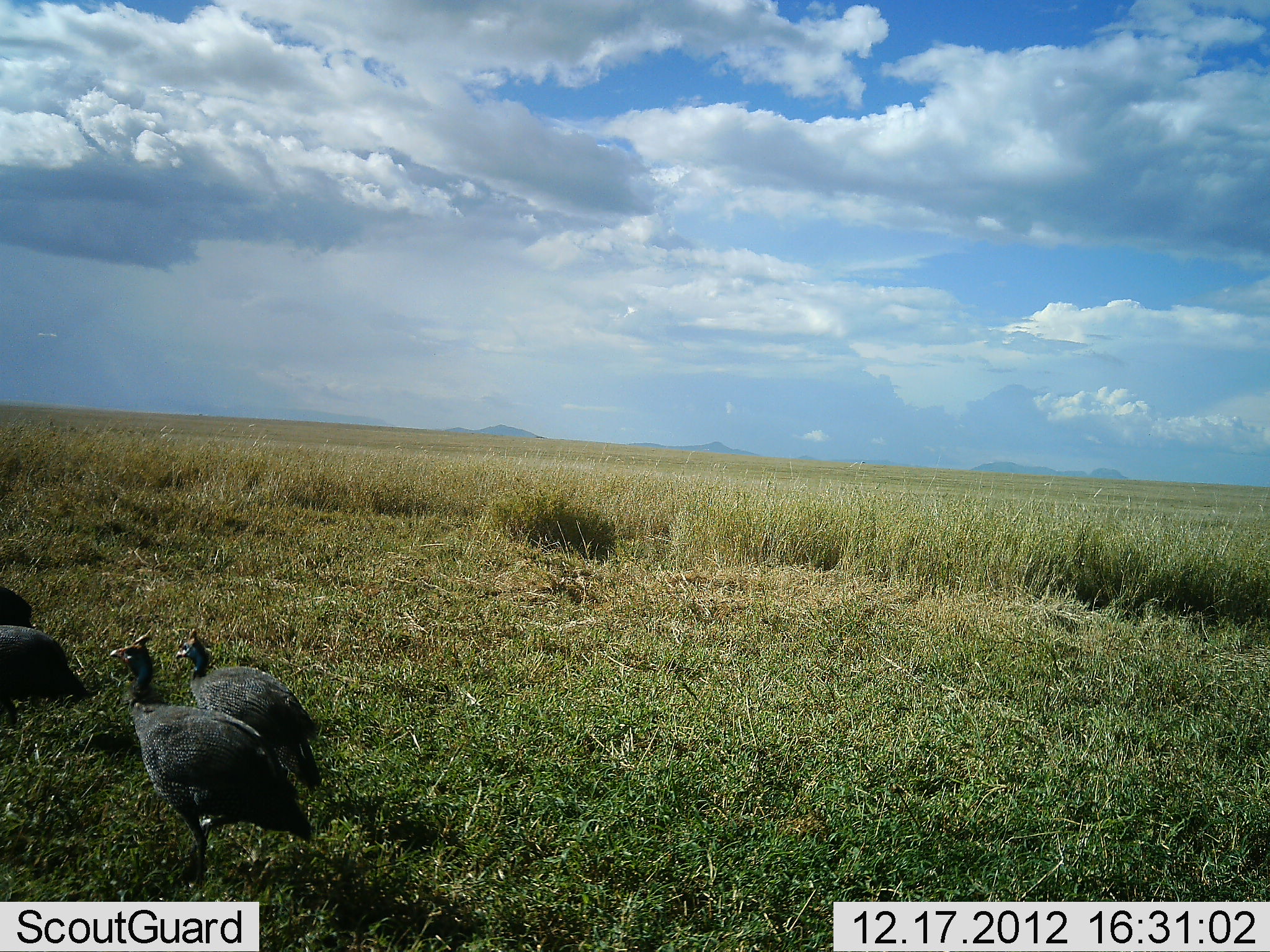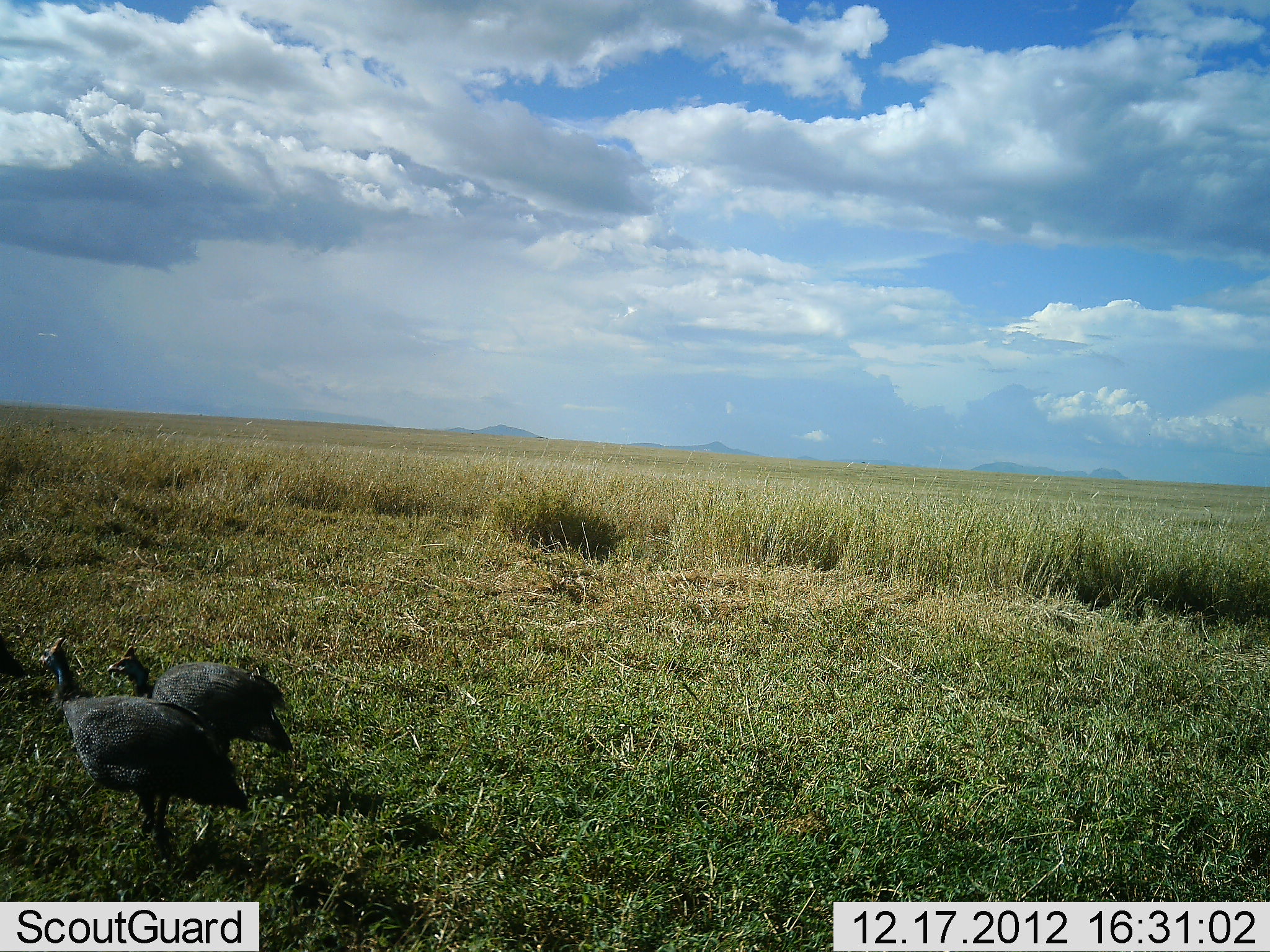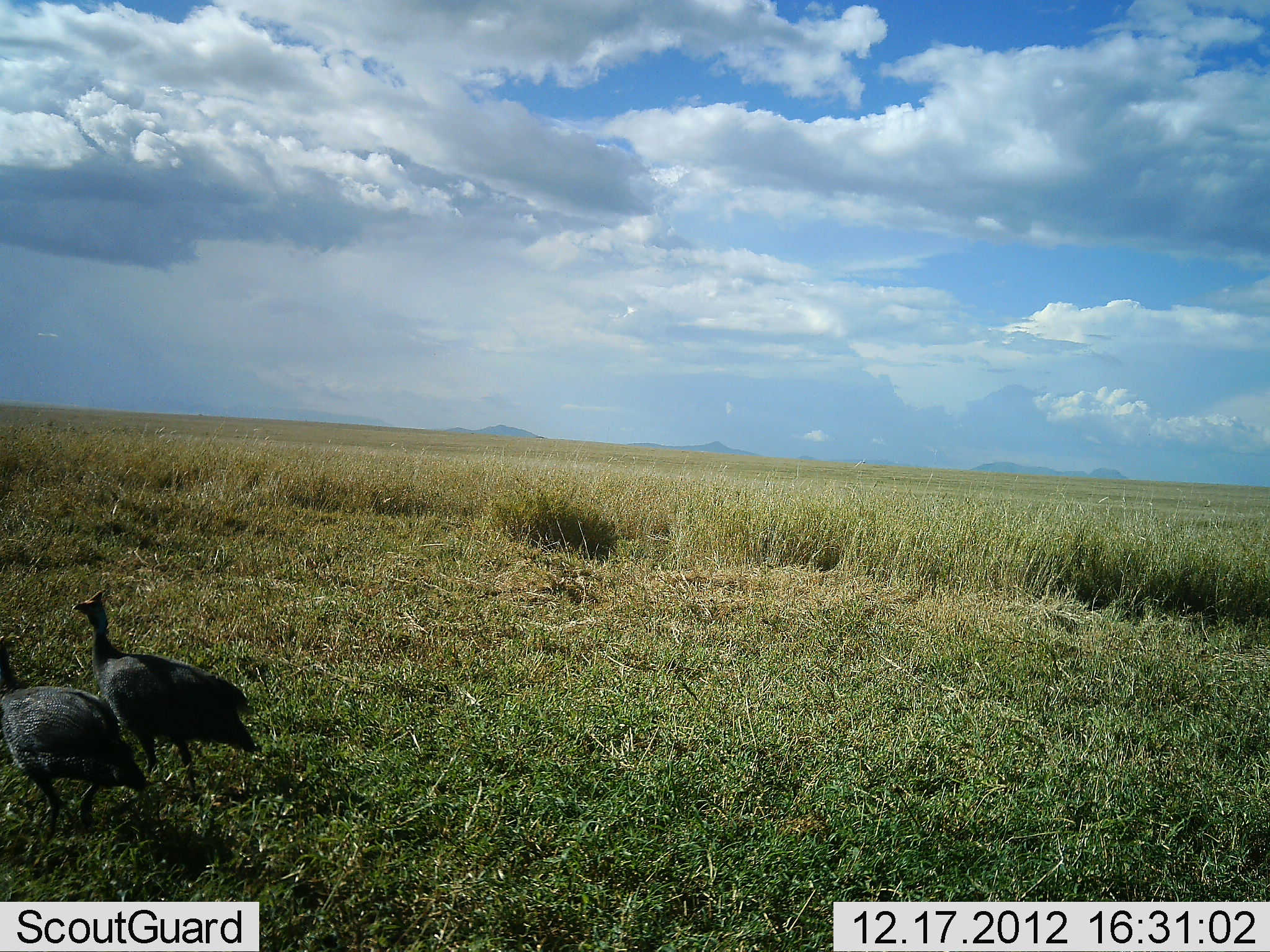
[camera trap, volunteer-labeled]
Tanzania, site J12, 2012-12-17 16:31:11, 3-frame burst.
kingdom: Animalia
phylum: Chordata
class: Aves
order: Galliformes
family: Numididae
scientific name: Numididae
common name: guinea fowl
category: guineafowl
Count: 4.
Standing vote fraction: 3%.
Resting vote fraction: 0%.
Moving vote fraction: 97%.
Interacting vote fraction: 0%.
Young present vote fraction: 0%.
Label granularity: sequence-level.